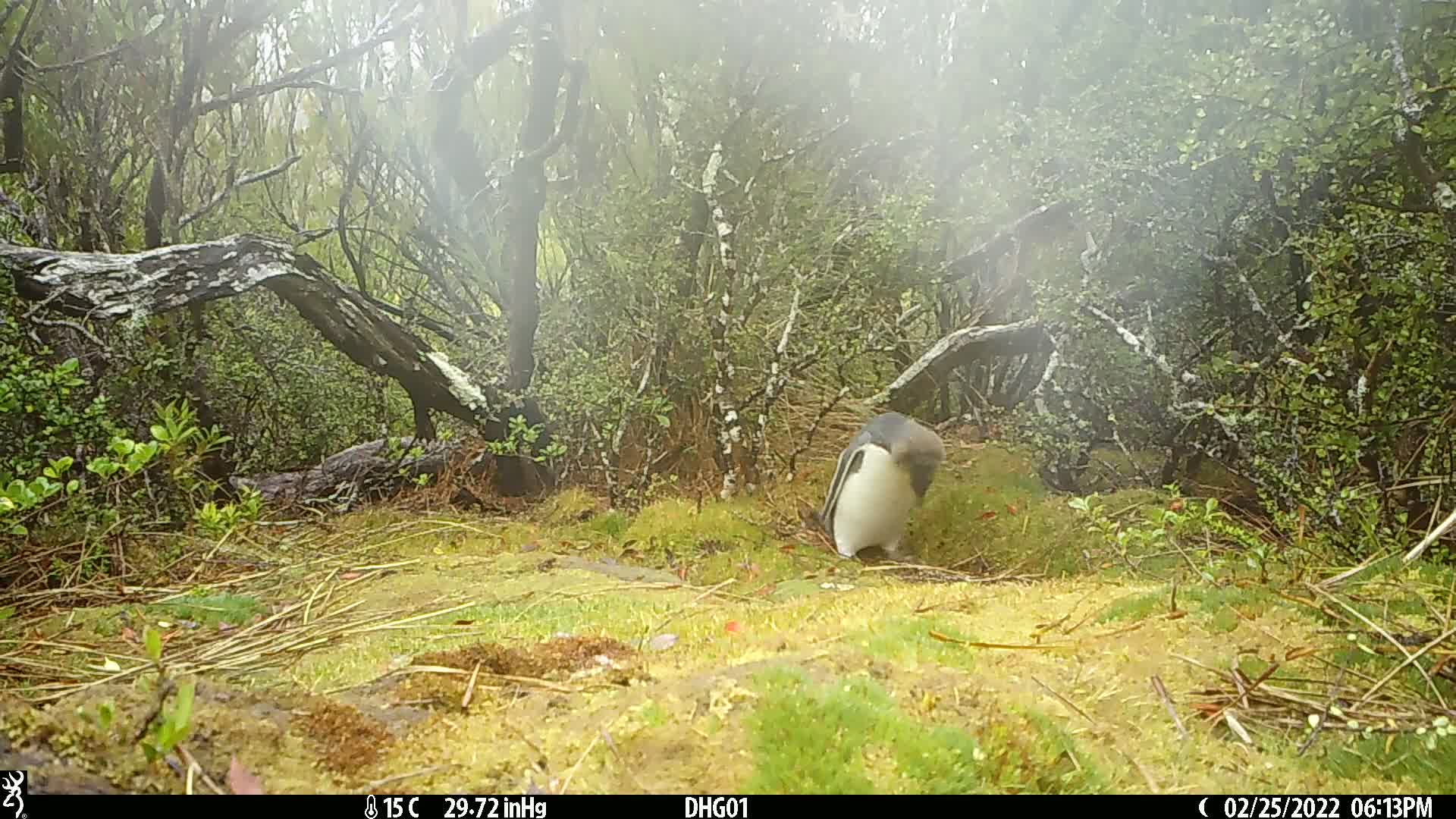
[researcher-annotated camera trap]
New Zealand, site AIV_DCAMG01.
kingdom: Animalia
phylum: Chordata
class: Aves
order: Sphenisciformes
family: Spheniscidae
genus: Megadyptes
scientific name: Megadyptes antipodes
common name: yellow-eyed penguin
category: yellow eyed penguin